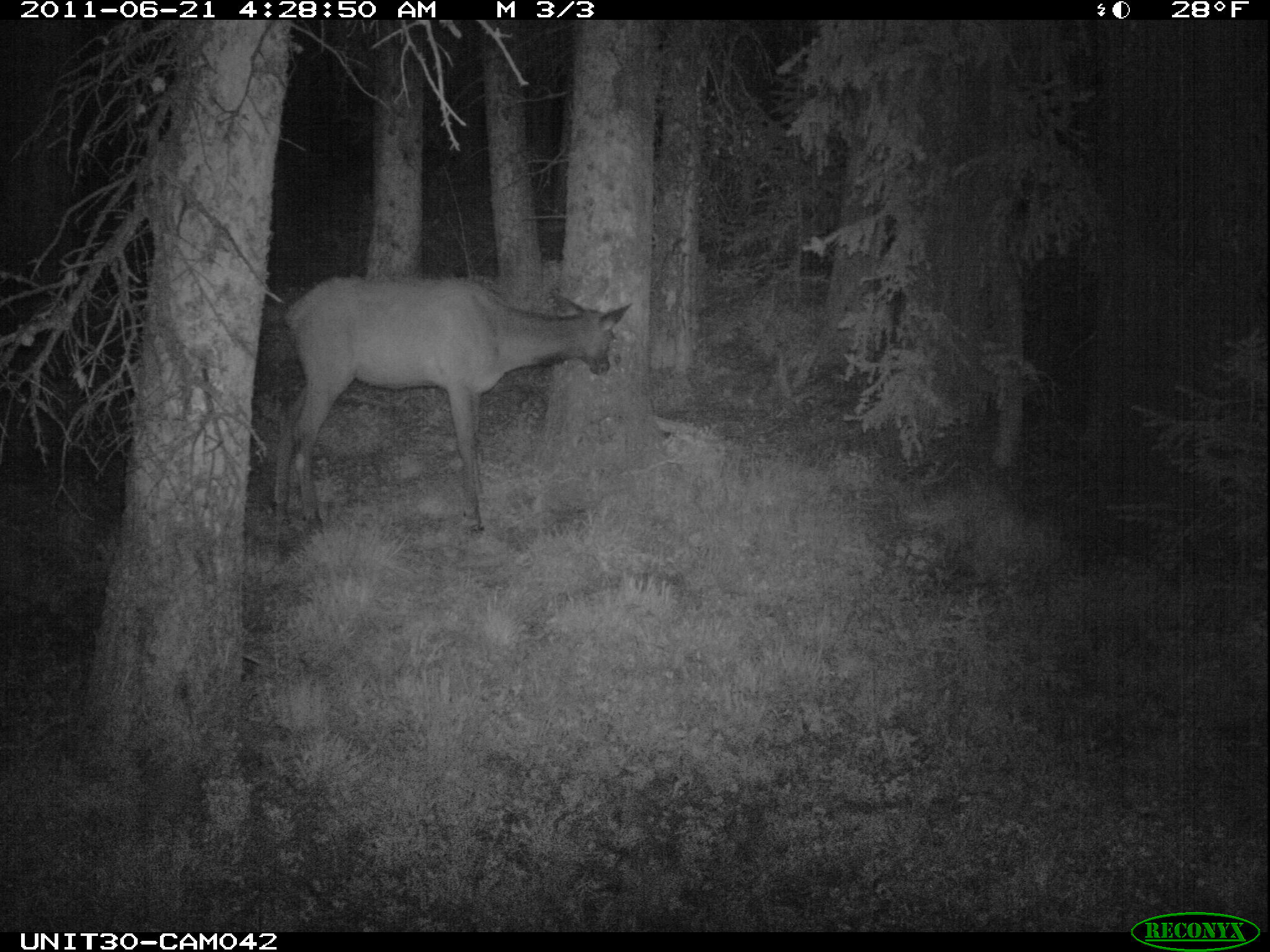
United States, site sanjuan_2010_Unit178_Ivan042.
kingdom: Animalia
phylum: Chordata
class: Mammalia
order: Artiodactyla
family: Cervidae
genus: Cervus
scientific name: Cervus elaphus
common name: red deer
Cervus elaphus (red deer).